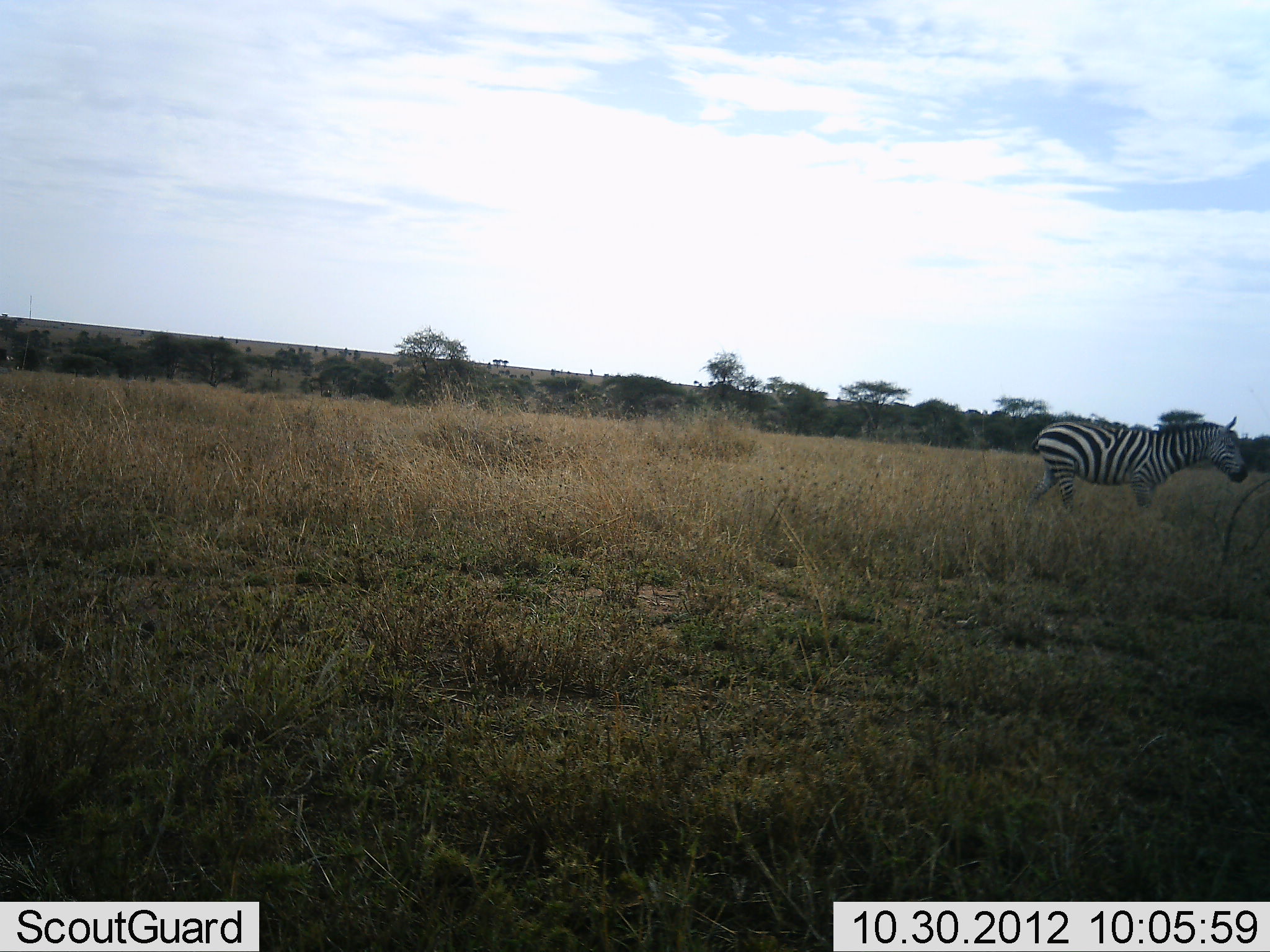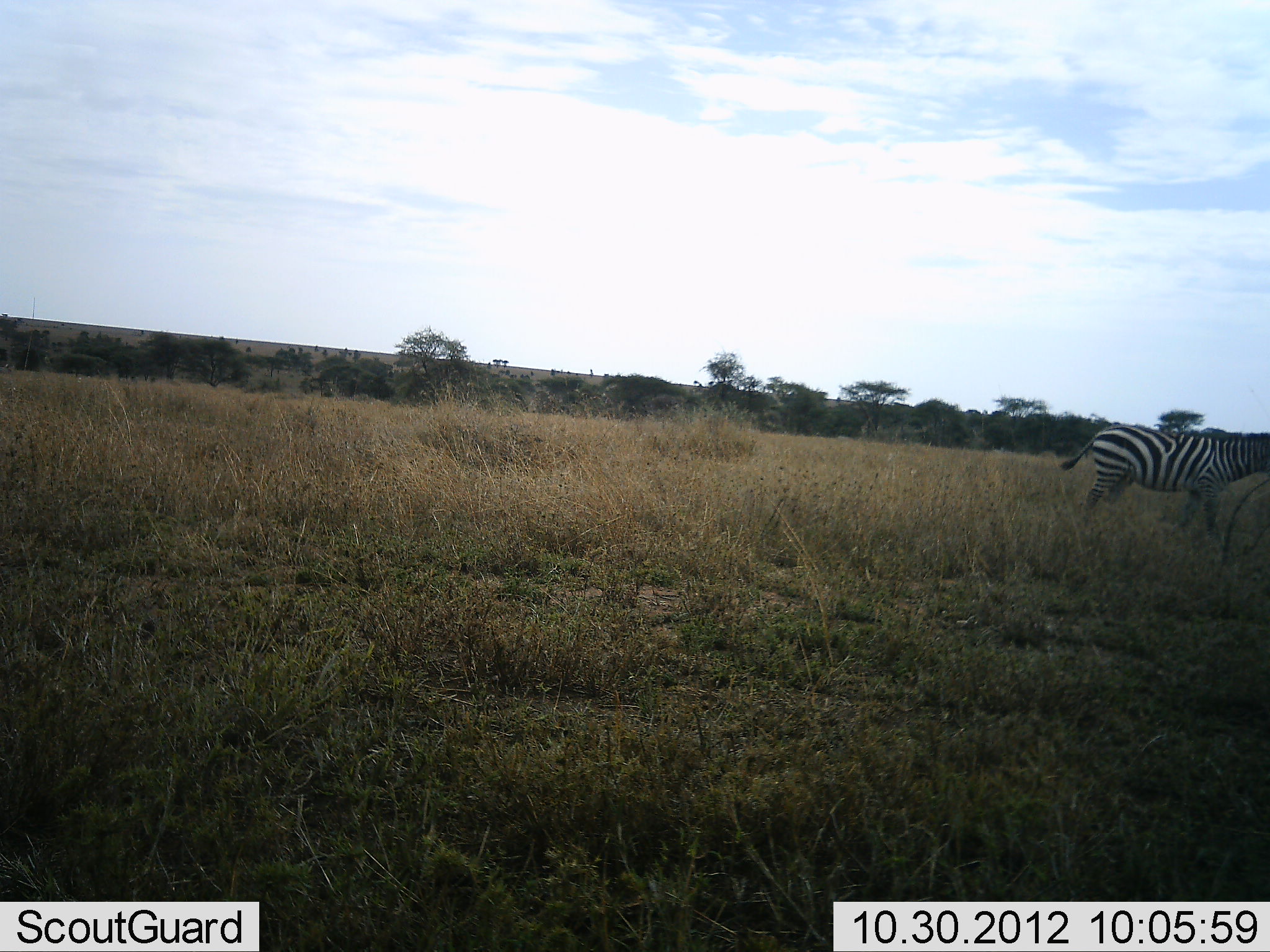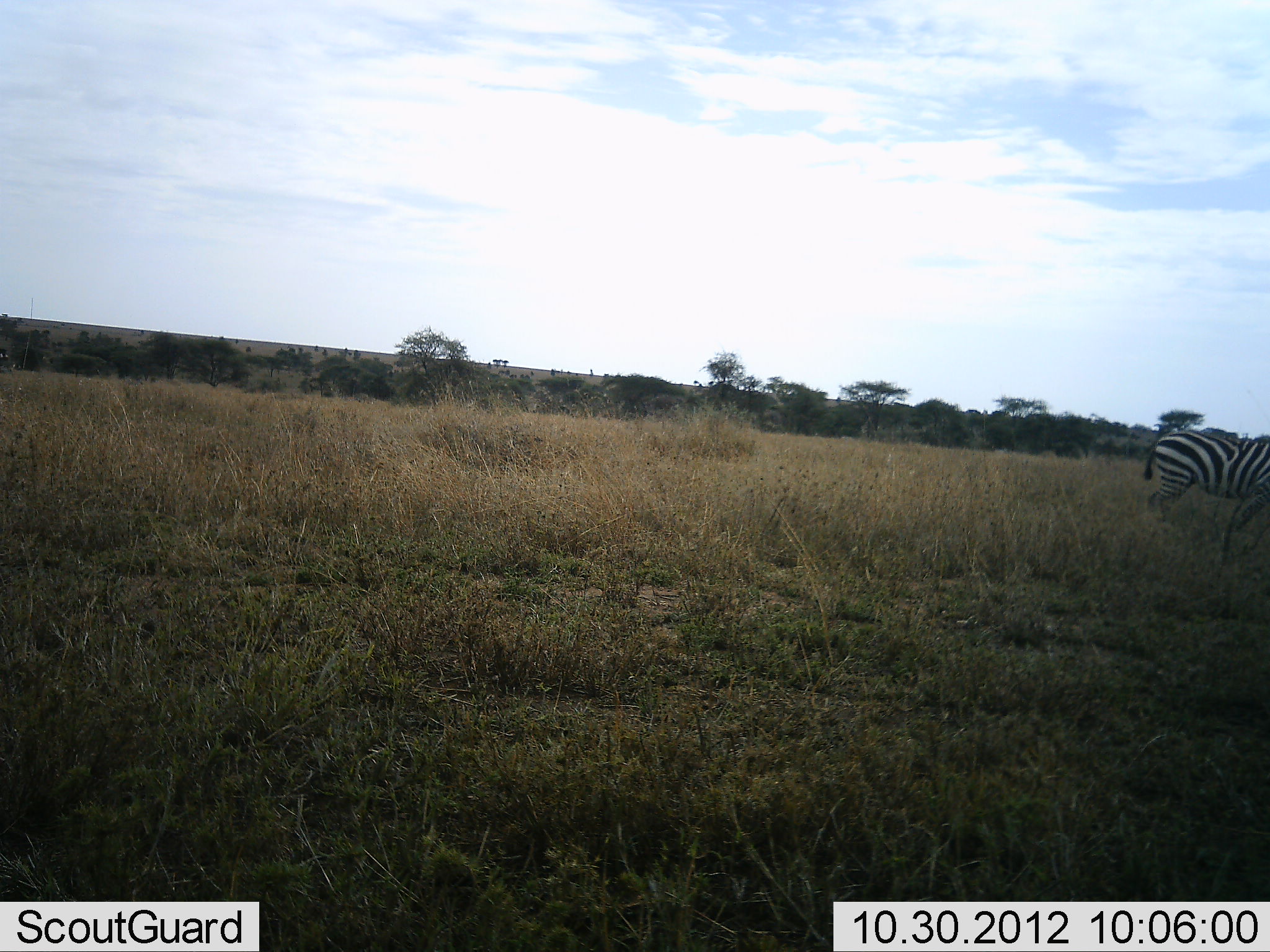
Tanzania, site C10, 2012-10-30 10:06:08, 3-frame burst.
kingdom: Animalia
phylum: Chordata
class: Mammalia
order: Perissodactyla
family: Equidae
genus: Equus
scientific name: Equus quagga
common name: plains zebra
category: zebra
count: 1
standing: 0%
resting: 0%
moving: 100%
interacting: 0%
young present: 0%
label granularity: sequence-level